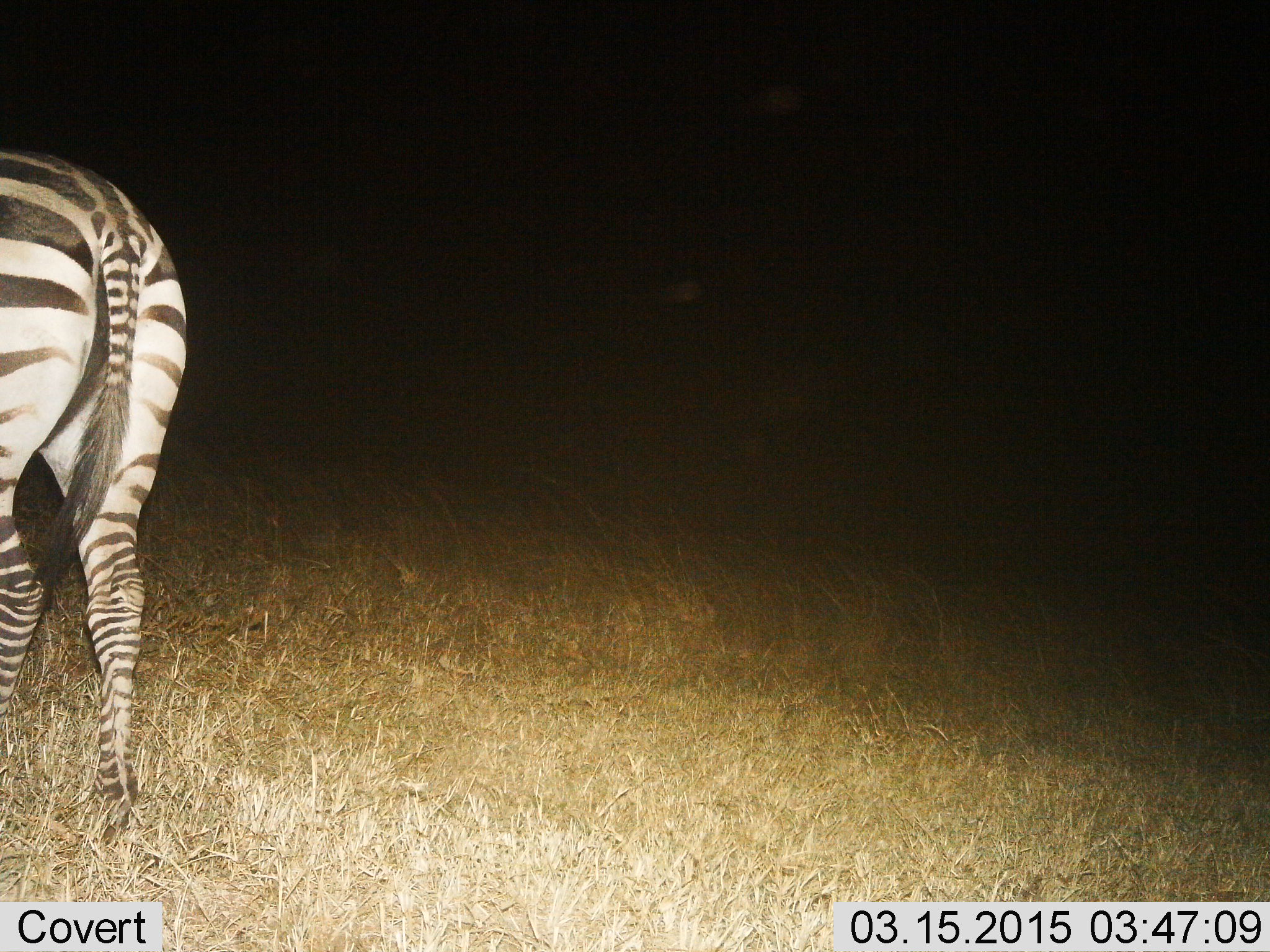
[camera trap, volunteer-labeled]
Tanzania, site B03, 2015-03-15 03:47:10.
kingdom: Animalia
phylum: Chordata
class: Mammalia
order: Perissodactyla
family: Equidae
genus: Equus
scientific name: Equus quagga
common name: plains zebra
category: zebra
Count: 1.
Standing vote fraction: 80%.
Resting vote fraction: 0%.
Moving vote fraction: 20%.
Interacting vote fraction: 0%.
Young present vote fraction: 0%.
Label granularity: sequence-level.